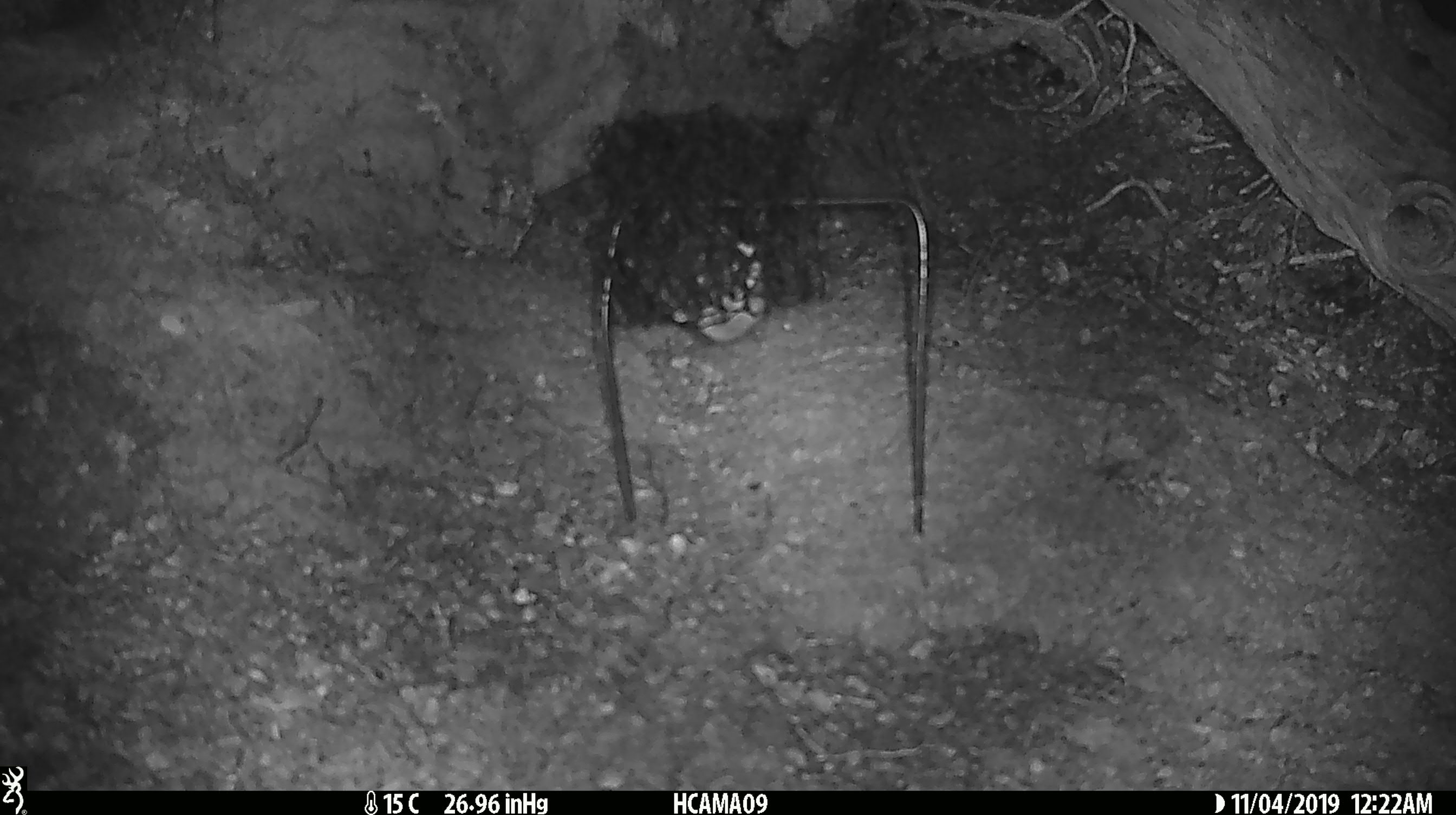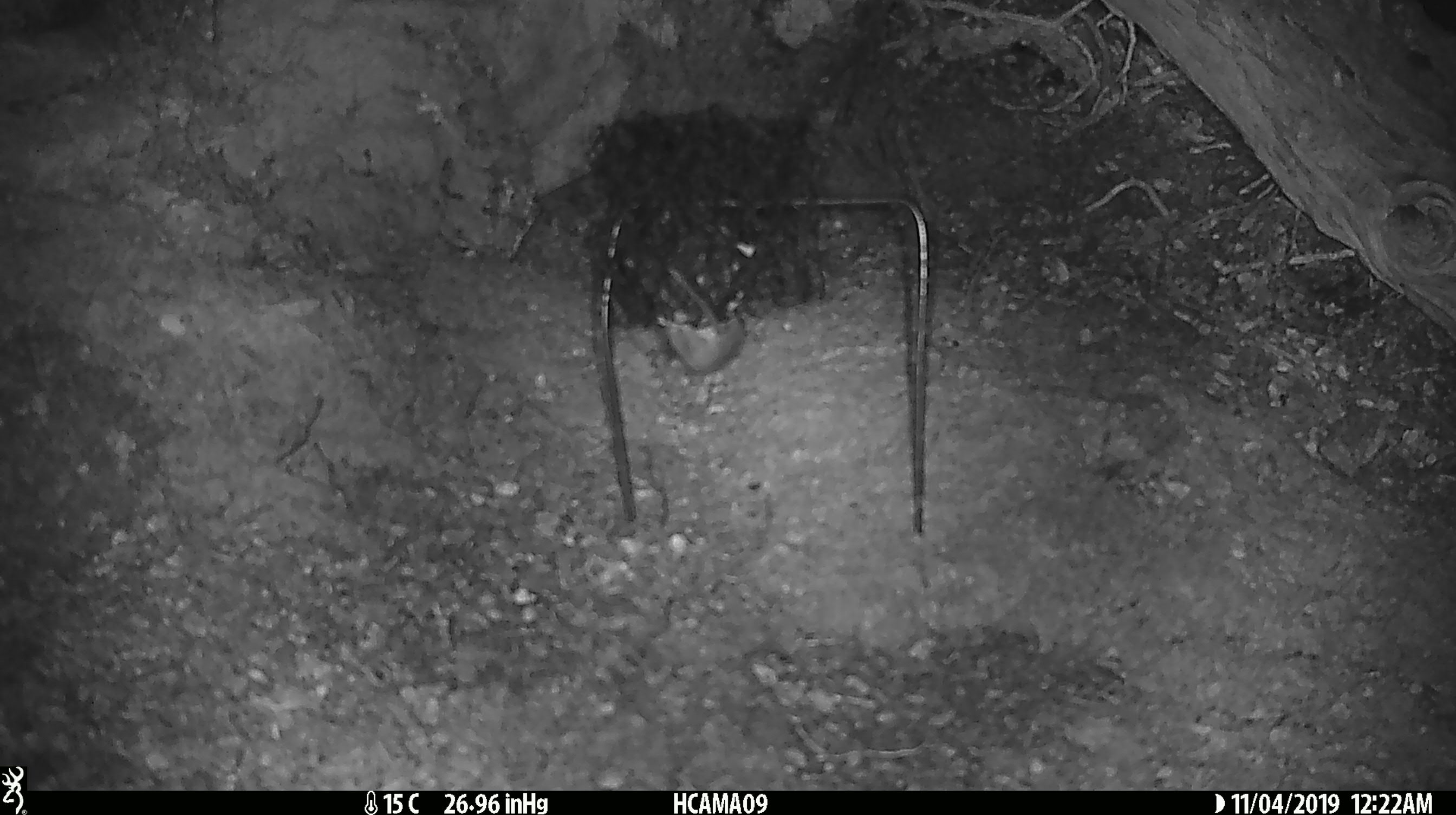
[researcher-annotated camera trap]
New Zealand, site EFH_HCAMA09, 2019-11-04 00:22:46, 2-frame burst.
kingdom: Animalia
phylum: Chordata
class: Mammalia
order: Rodentia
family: Muridae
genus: Mus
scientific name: Mus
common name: mouse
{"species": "mouse (Mus)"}